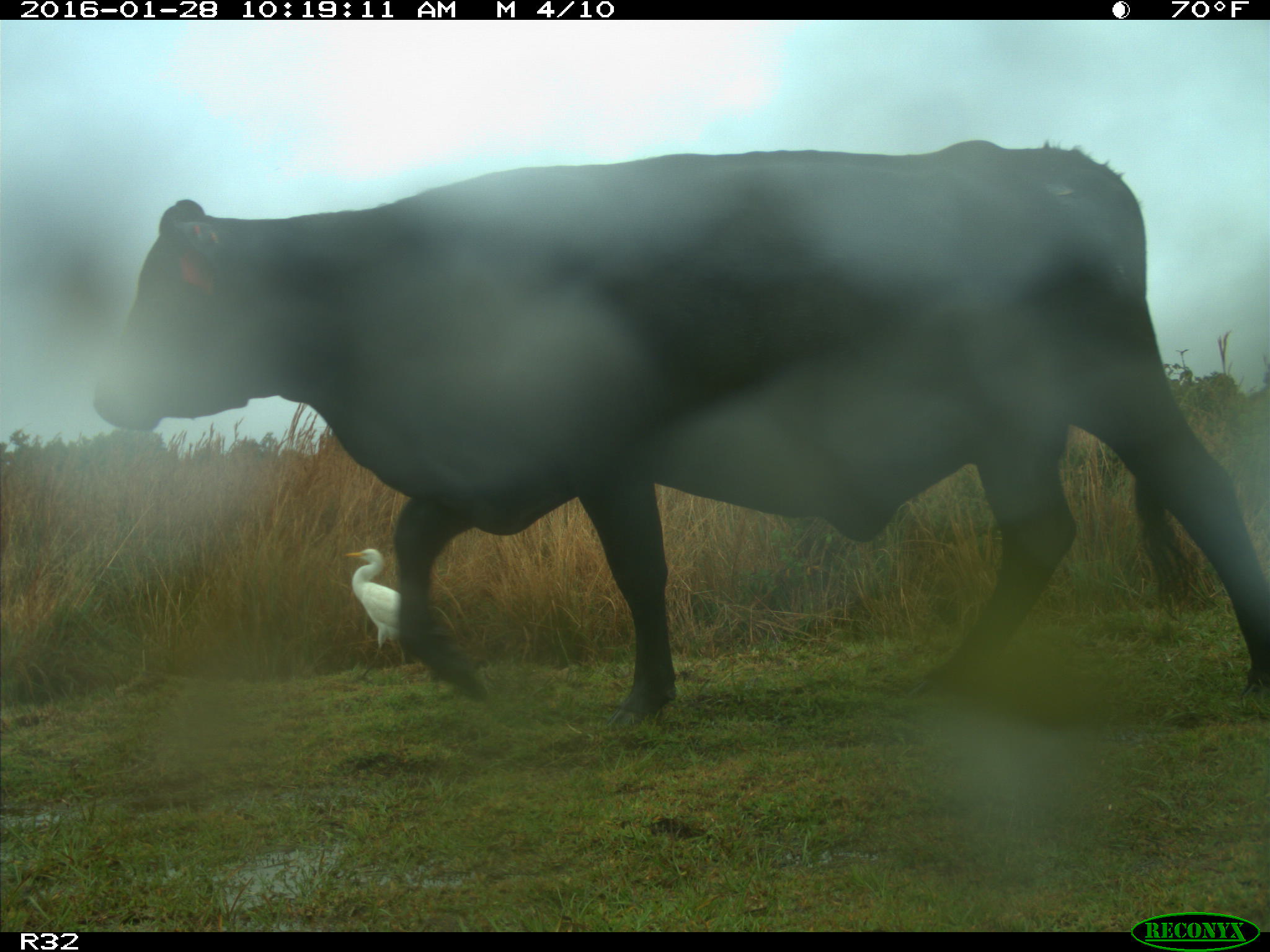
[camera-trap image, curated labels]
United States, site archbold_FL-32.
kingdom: Animalia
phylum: Chordata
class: Mammalia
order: Artiodactyla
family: Bovidae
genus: Bos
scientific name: Bos taurus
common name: domestic cow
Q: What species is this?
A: Bos taurus (domestic cow).